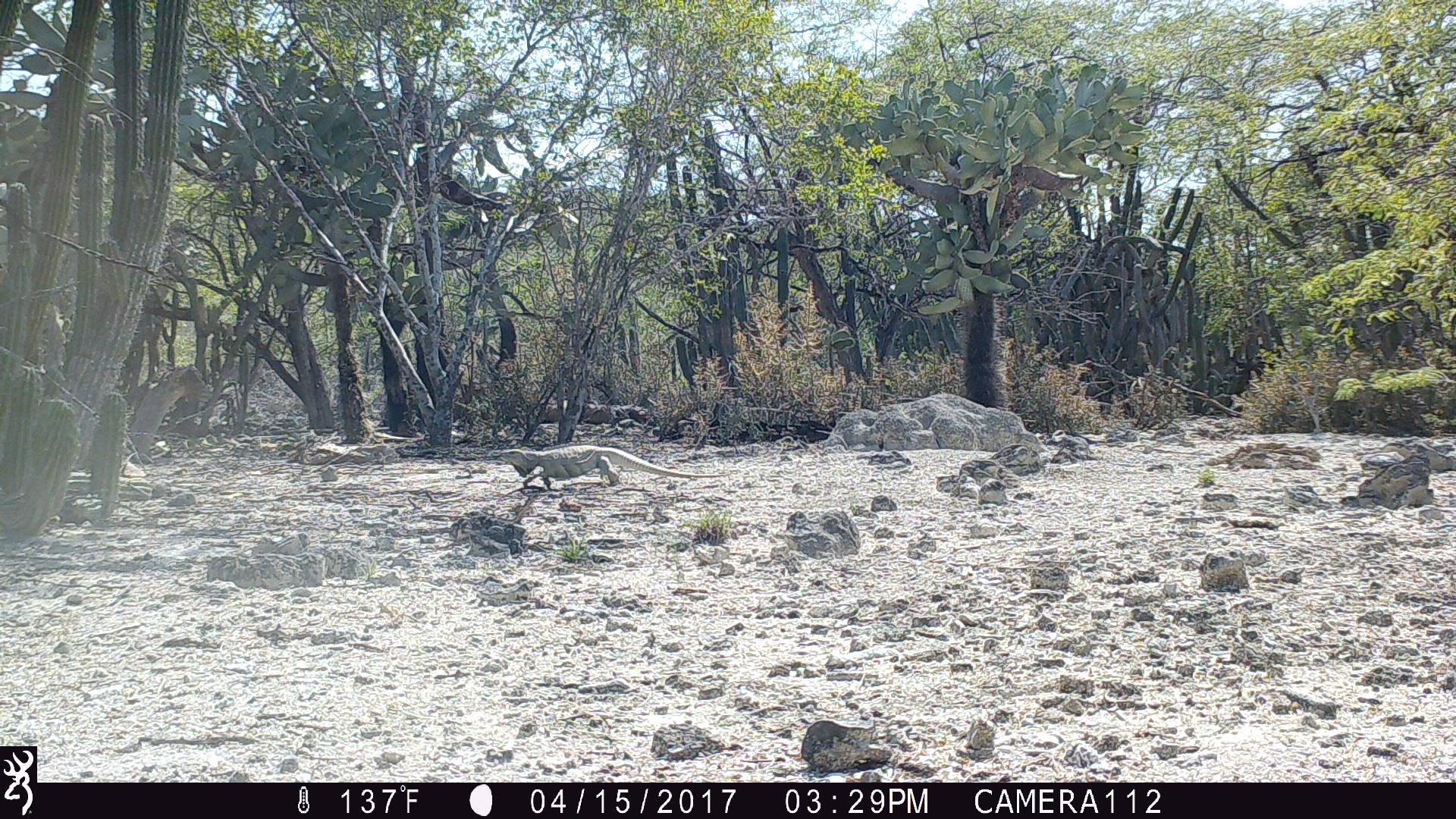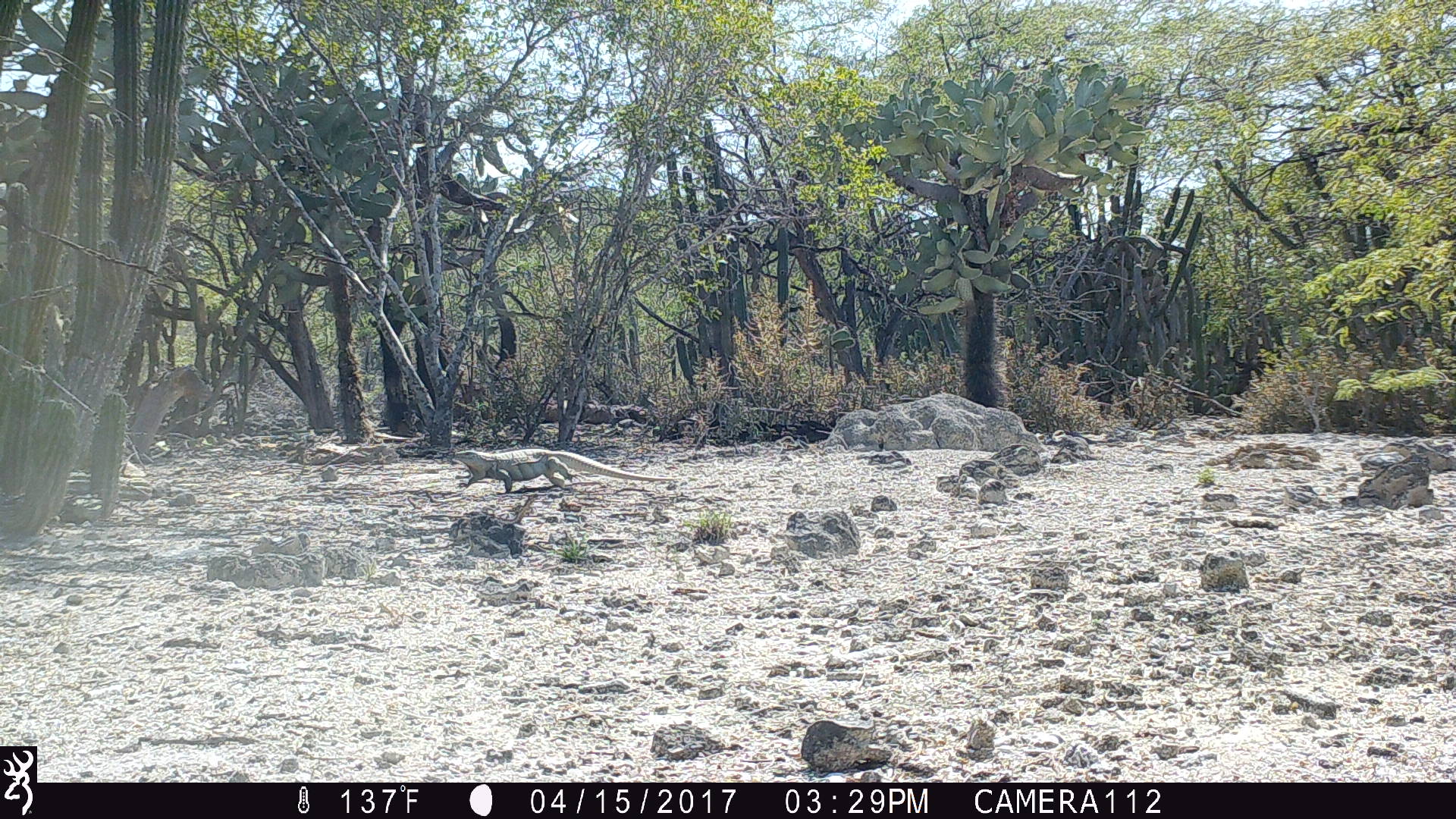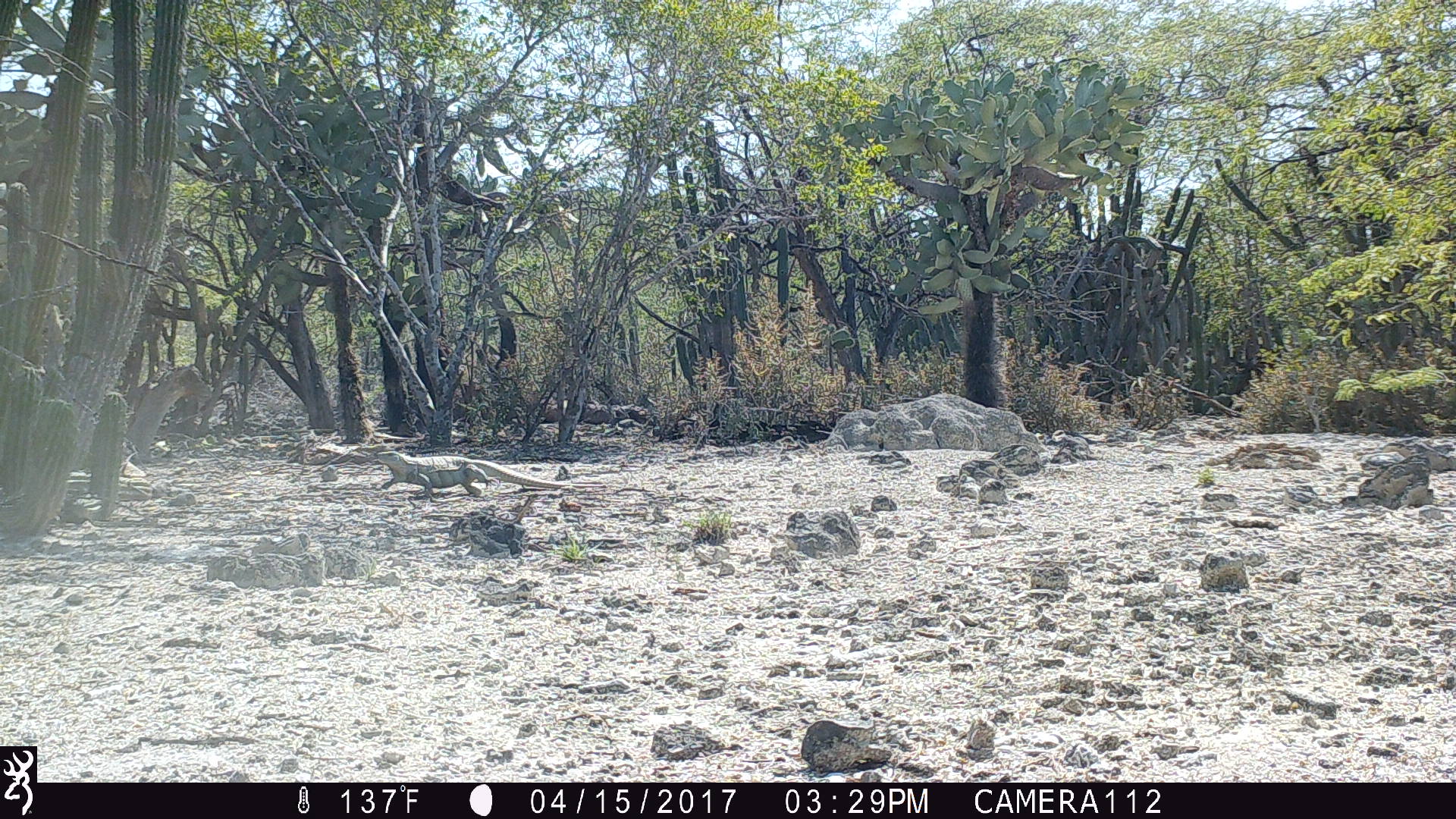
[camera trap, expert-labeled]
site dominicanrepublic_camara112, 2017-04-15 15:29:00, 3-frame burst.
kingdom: Animalia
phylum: Chordata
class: Reptilia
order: Squamata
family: Iguanidae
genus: Iguana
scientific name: Iguana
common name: typical iguanas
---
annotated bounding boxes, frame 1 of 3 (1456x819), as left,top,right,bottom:
iguana: 498,447,730,491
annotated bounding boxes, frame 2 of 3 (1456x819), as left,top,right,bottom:
iguana: 454,444,672,497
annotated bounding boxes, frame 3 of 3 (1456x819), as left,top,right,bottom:
iguana: 365,447,575,497